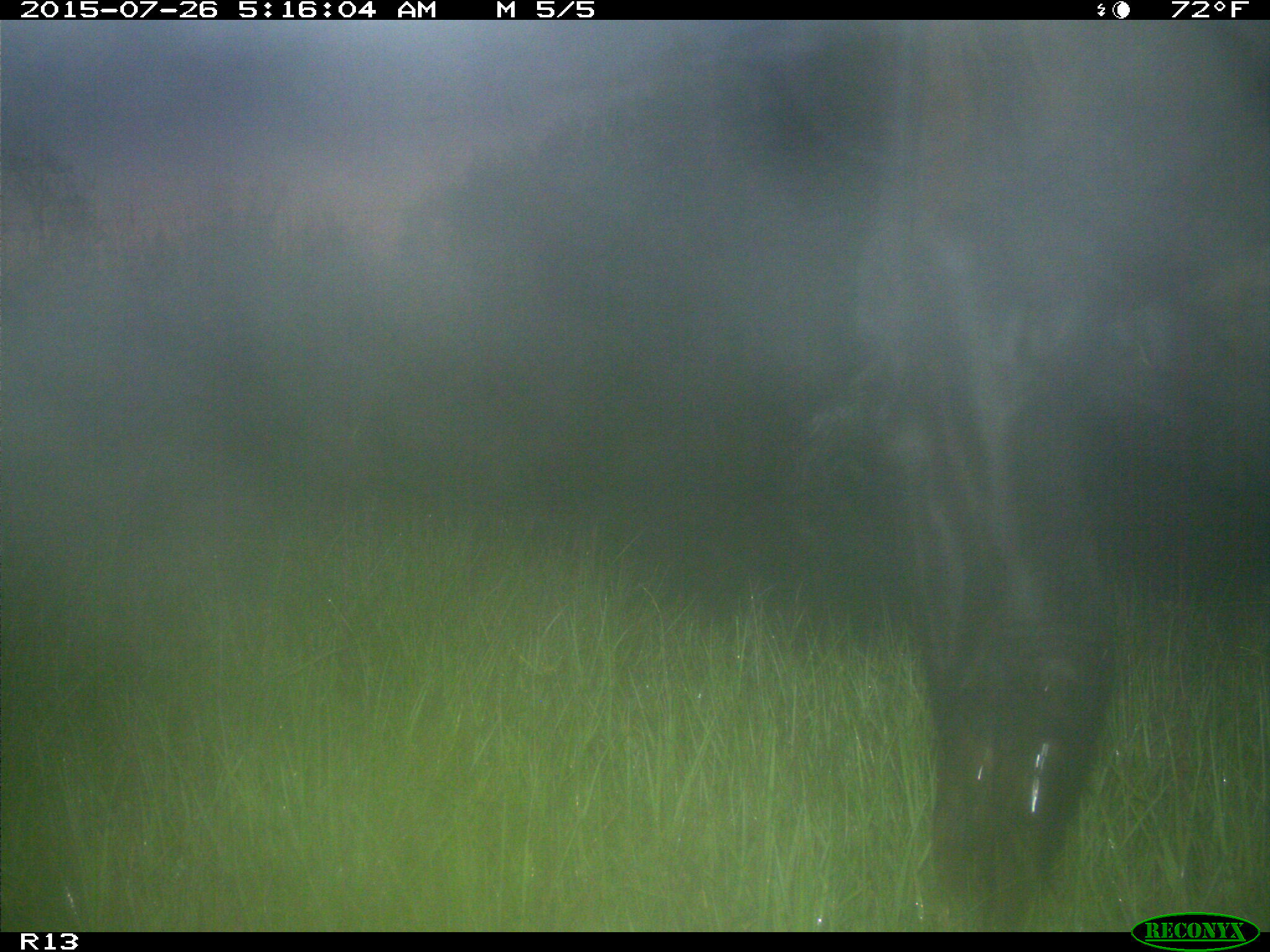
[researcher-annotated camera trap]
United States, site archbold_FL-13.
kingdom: Animalia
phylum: Chordata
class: Mammalia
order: Artiodactyla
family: Bovidae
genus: Bos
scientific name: Bos taurus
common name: domestic cow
Bos taurus (domestic cow).